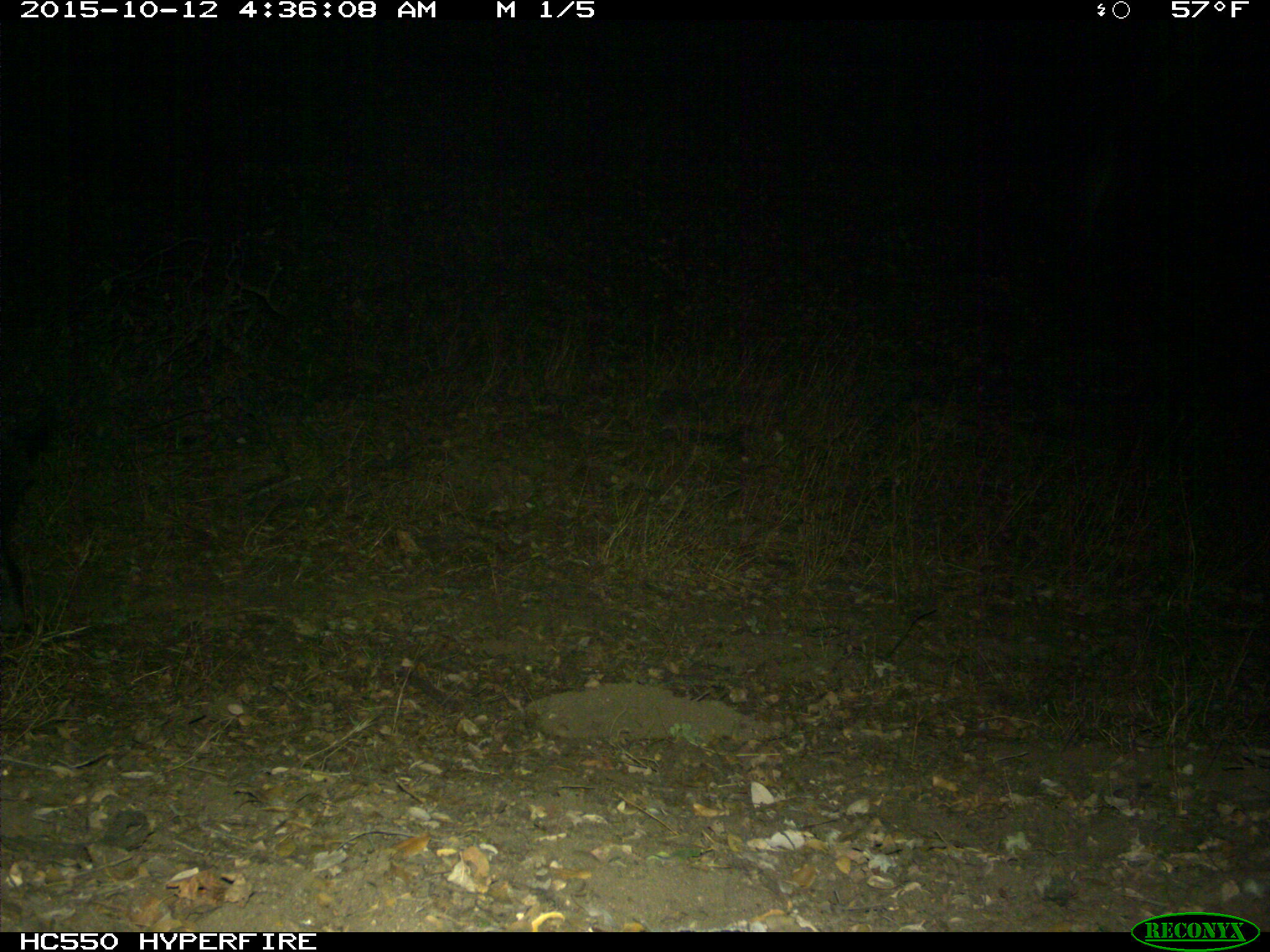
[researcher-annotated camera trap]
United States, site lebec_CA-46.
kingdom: Animalia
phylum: Chordata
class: Mammalia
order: Artiodactyla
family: Suidae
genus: Sus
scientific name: Sus scrofa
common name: wild boar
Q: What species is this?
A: Sus scrofa (wild boar).